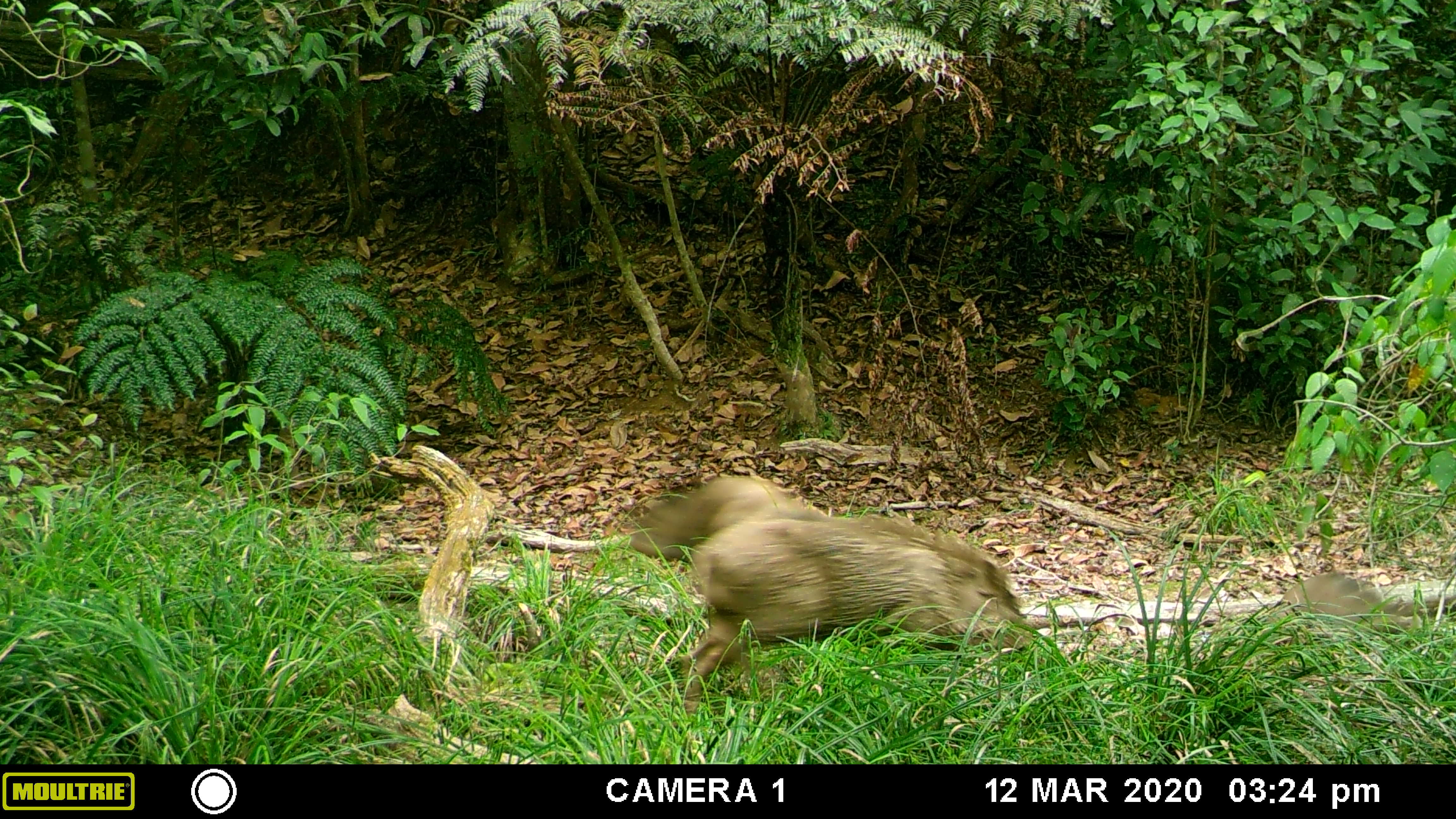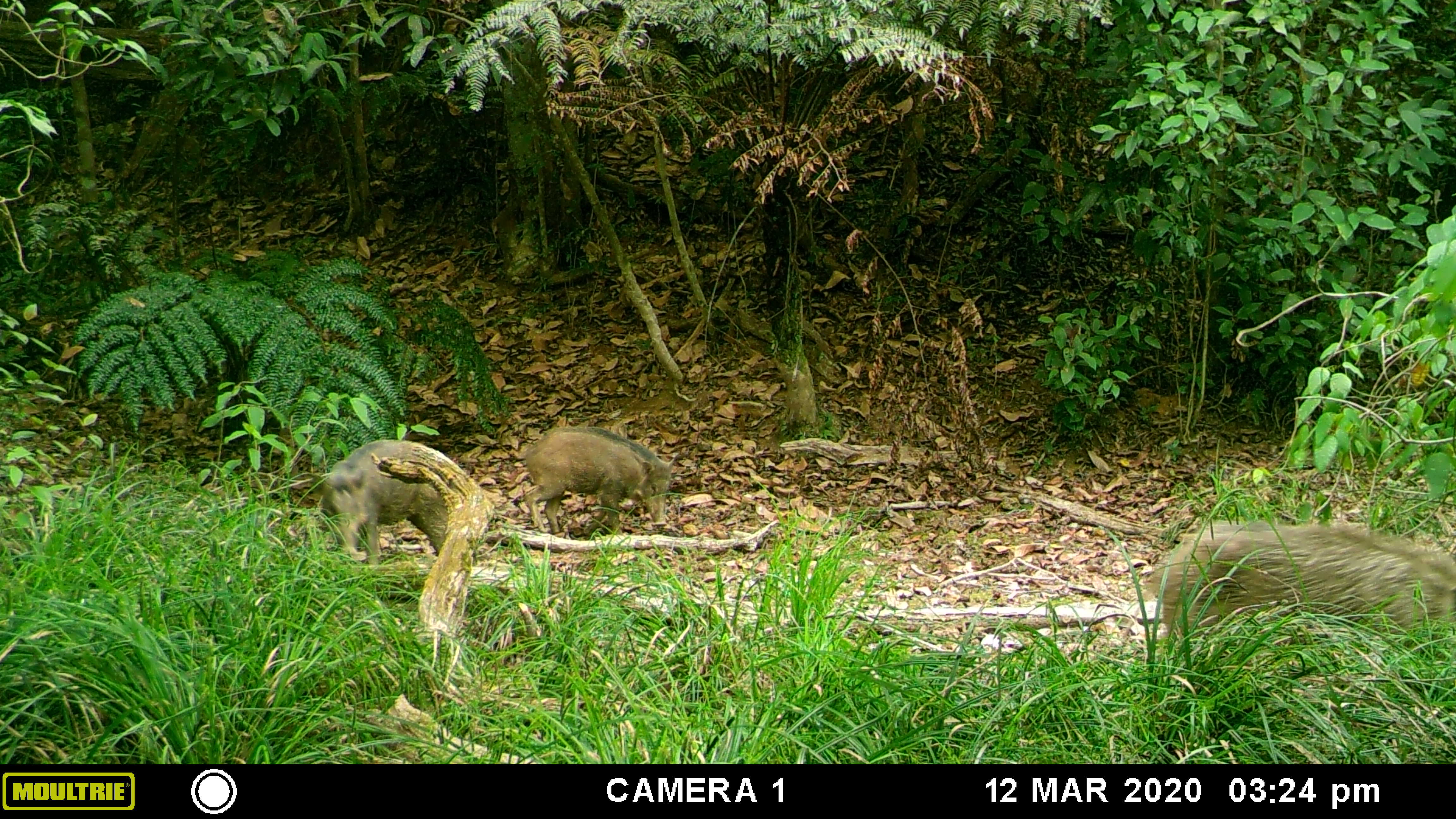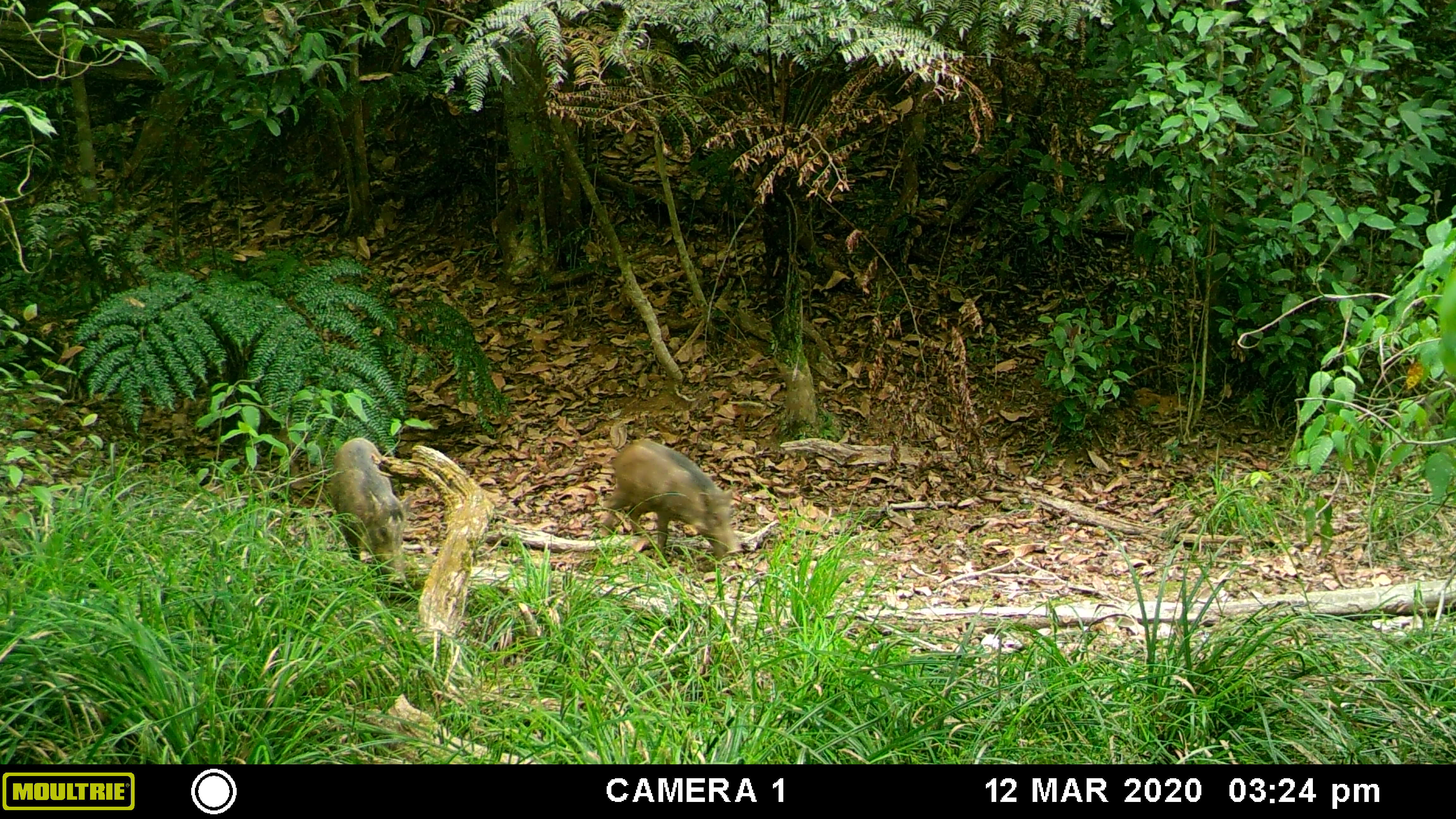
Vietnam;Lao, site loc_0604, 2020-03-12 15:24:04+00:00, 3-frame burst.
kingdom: Animalia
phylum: Chordata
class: Mammalia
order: Artiodactyla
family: Suidae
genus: Sus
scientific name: Sus scrofa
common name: eurasian wild pig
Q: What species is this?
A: Eurasian wild pig (Sus scrofa).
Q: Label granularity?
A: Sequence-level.